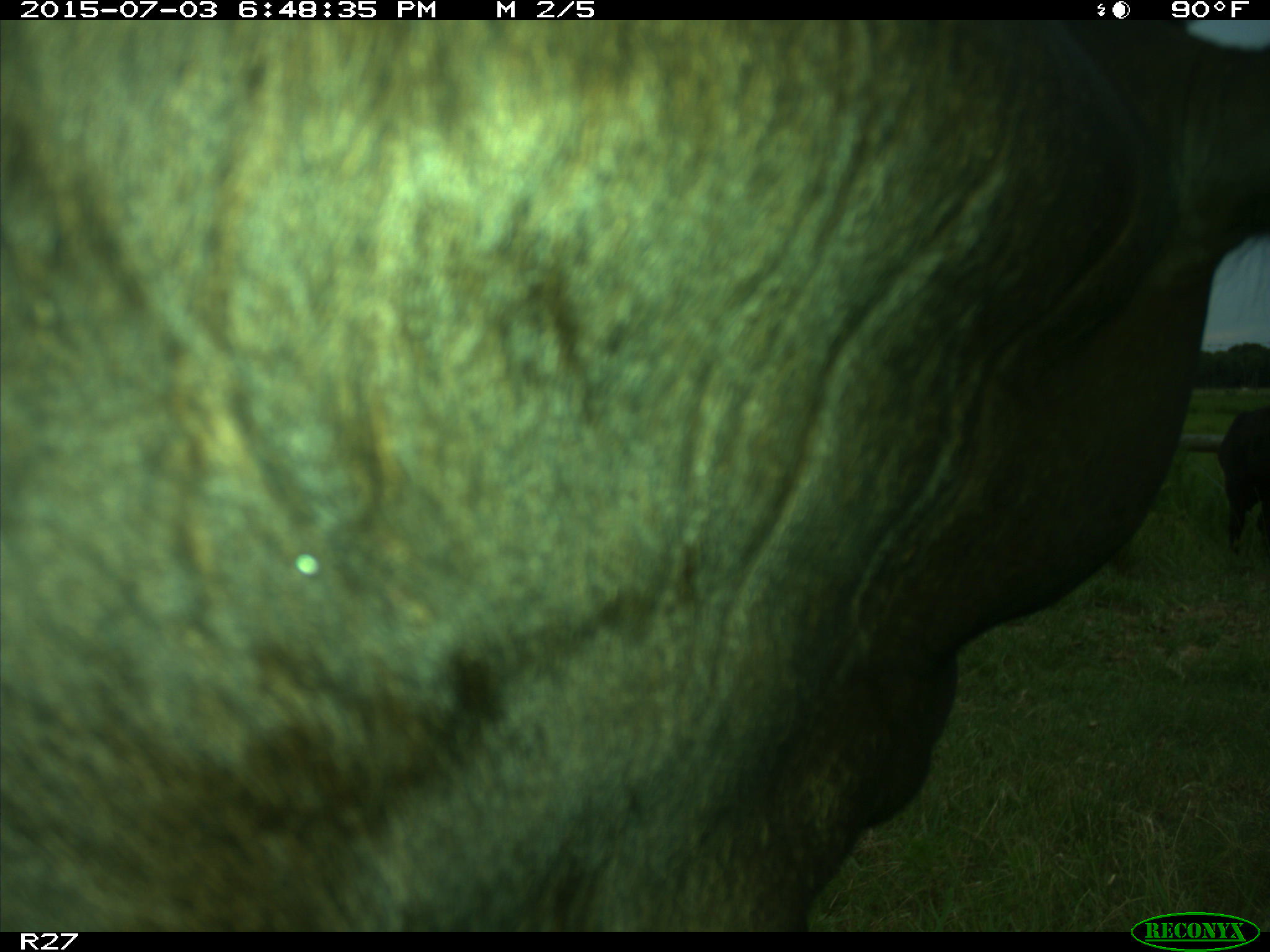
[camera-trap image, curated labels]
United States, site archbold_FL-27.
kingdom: Animalia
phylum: Chordata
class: Mammalia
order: Artiodactyla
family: Bovidae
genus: Bos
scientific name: Bos taurus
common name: domestic cow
Bos taurus (domestic cow).